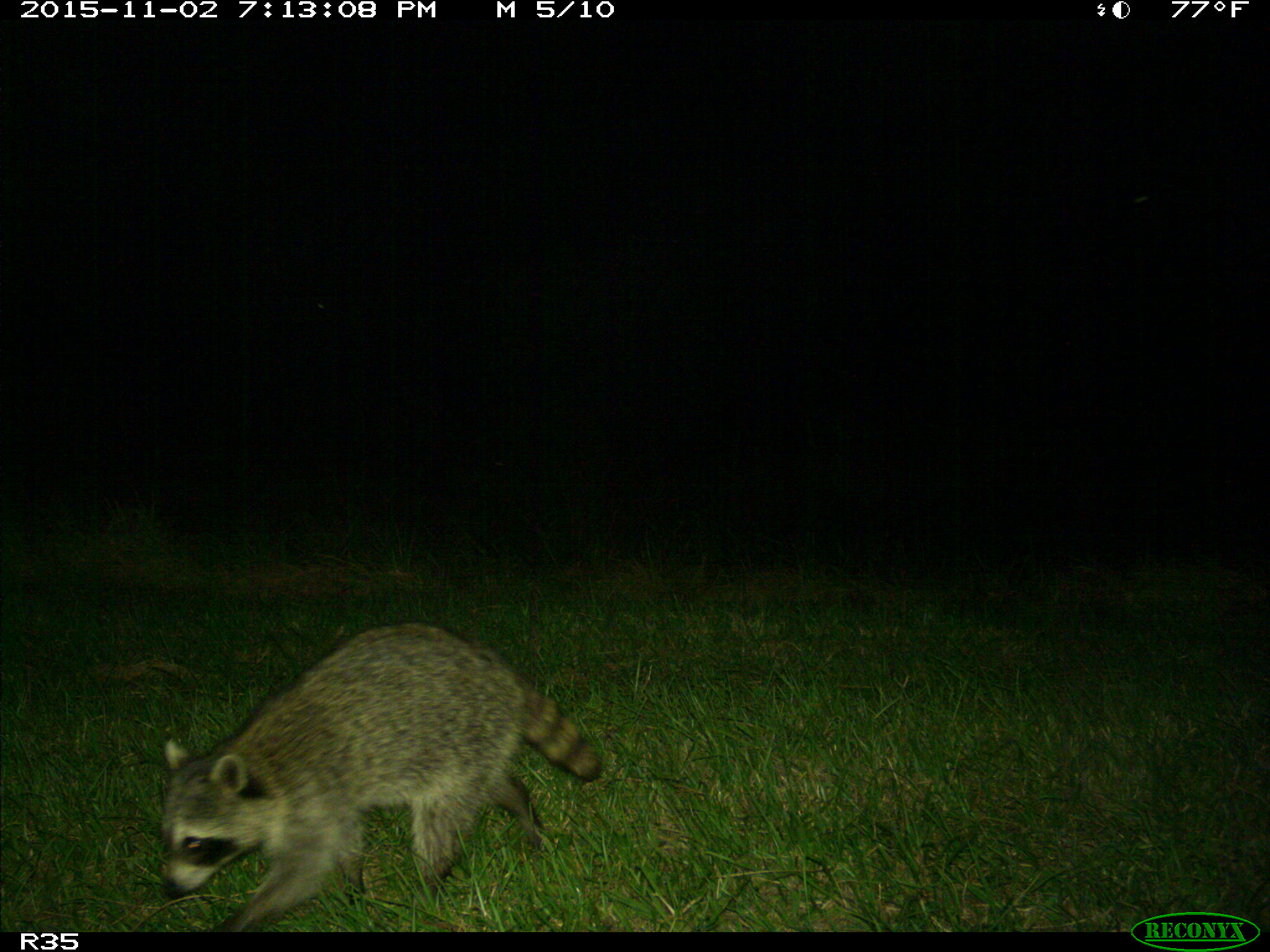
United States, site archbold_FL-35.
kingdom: Animalia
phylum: Chordata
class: Mammalia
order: Carnivora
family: Procyonidae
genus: Procyon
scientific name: Procyon lotor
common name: common raccoon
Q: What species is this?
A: Procyon lotor (common raccoon).